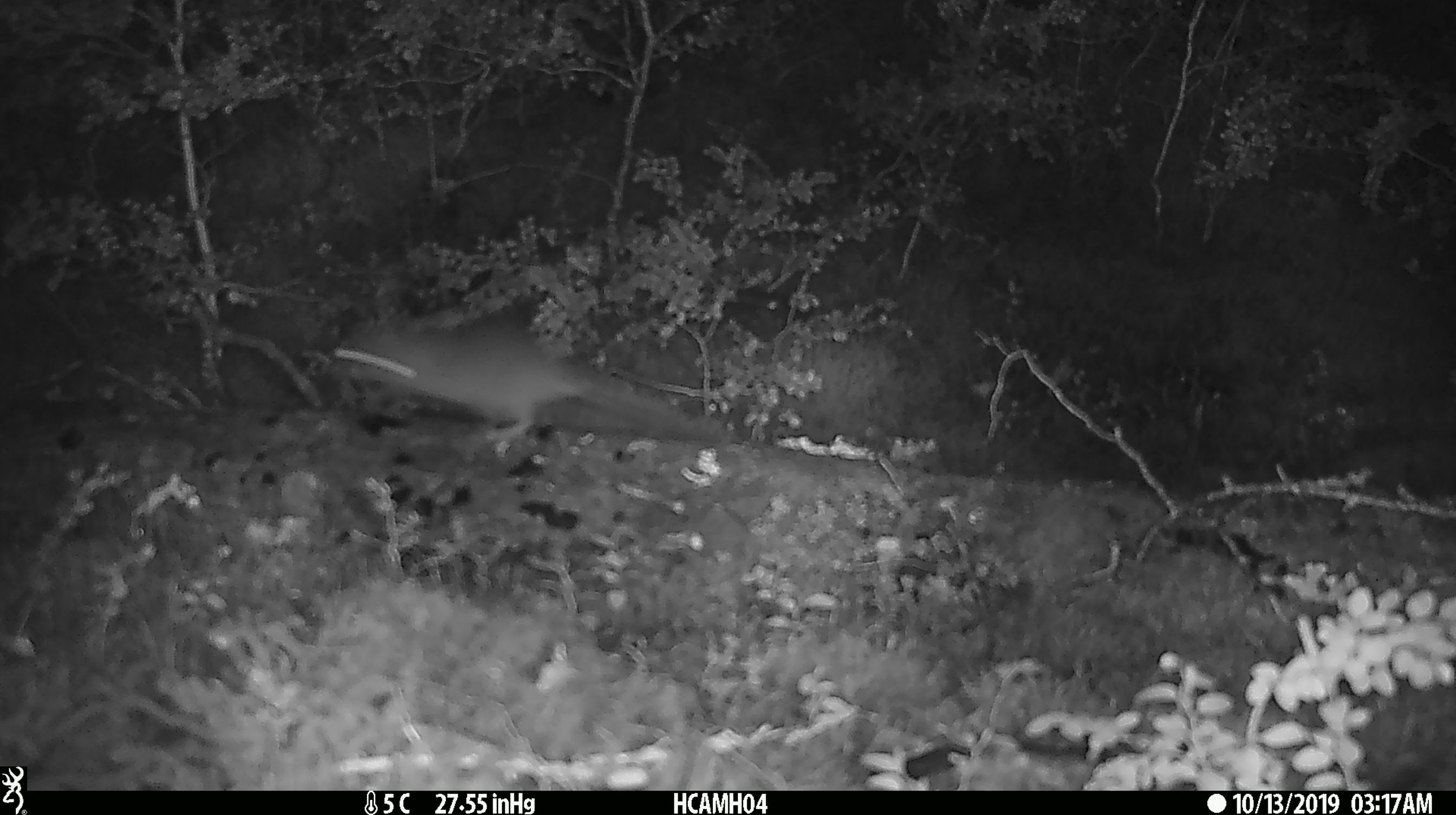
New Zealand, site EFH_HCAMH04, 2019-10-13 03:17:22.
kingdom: Animalia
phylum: Chordata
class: Mammalia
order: Rodentia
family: Muridae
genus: Mus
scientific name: Mus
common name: mouse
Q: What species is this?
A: Mouse (Mus).